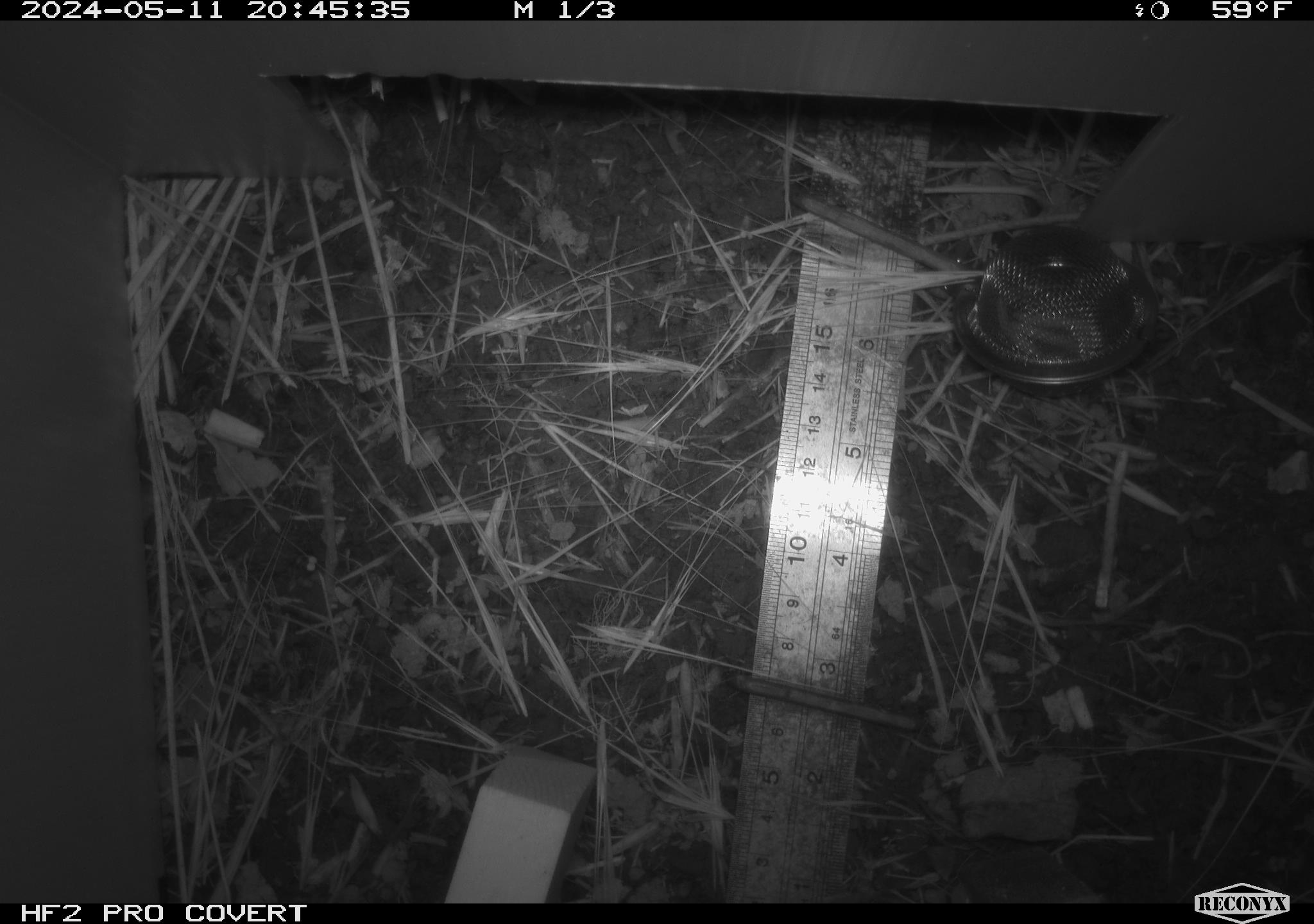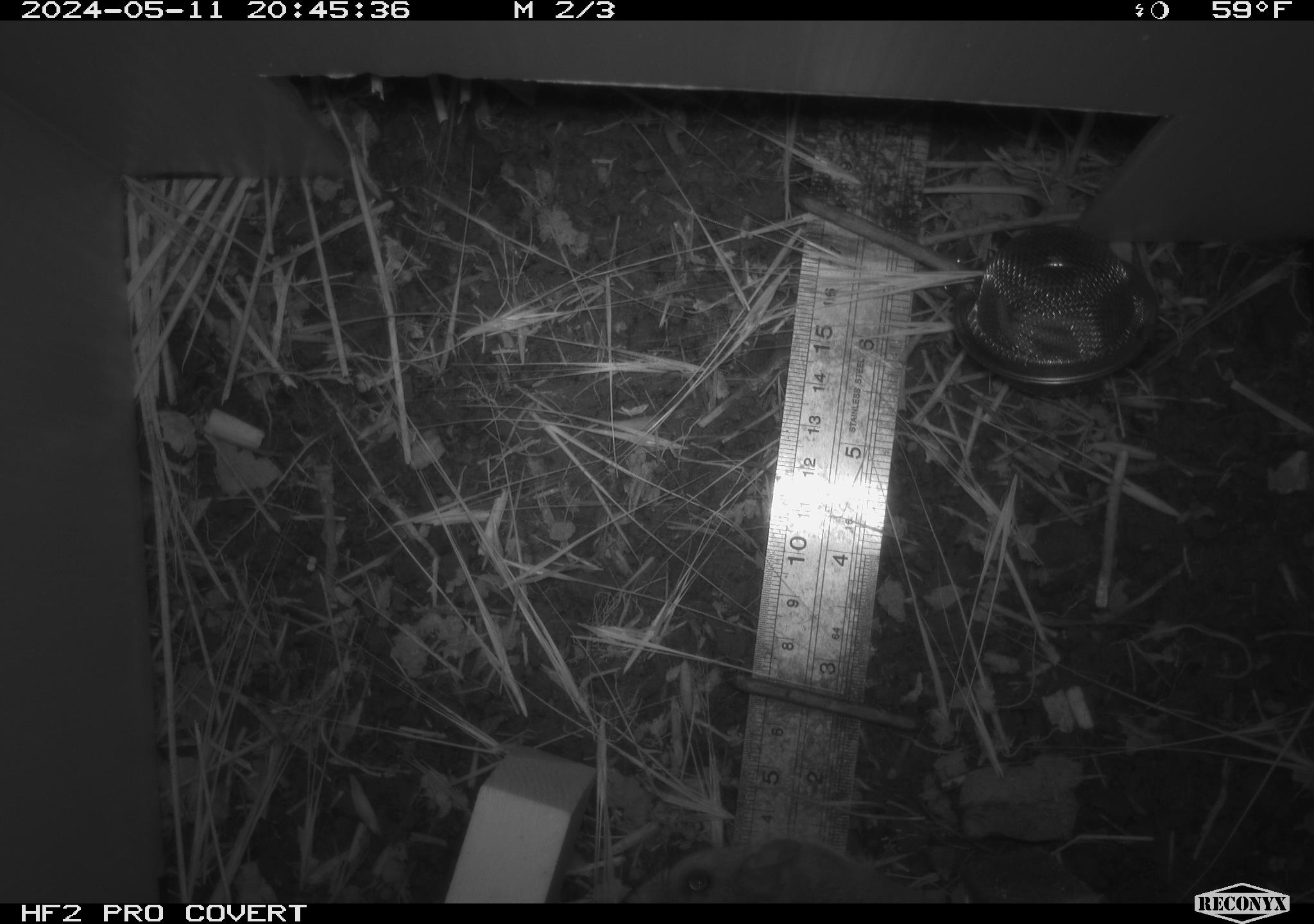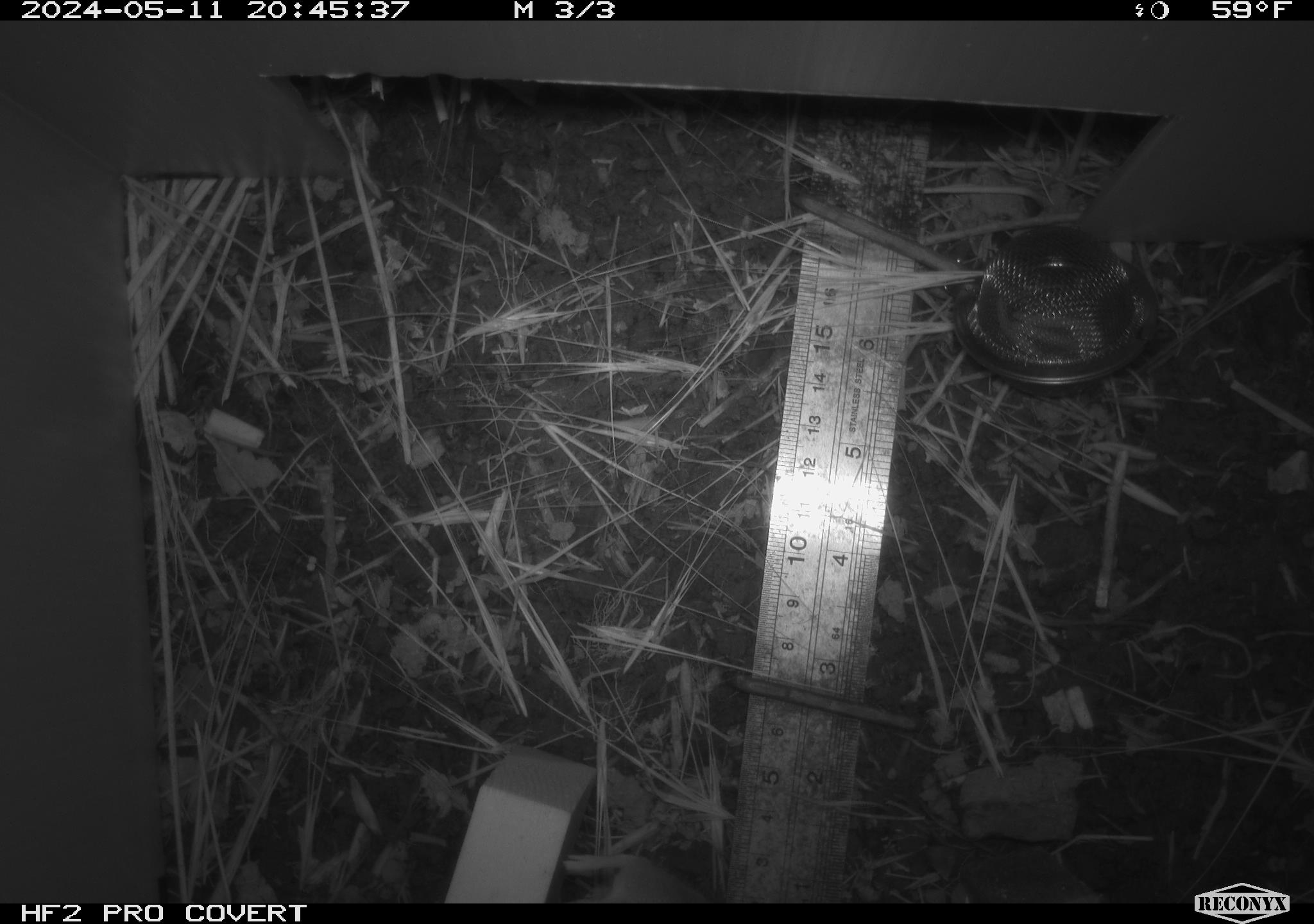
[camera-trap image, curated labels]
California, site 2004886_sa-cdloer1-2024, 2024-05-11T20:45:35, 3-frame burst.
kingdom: Animalia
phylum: Chordata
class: Mammalia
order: Rodentia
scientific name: Rodentia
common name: mouse species